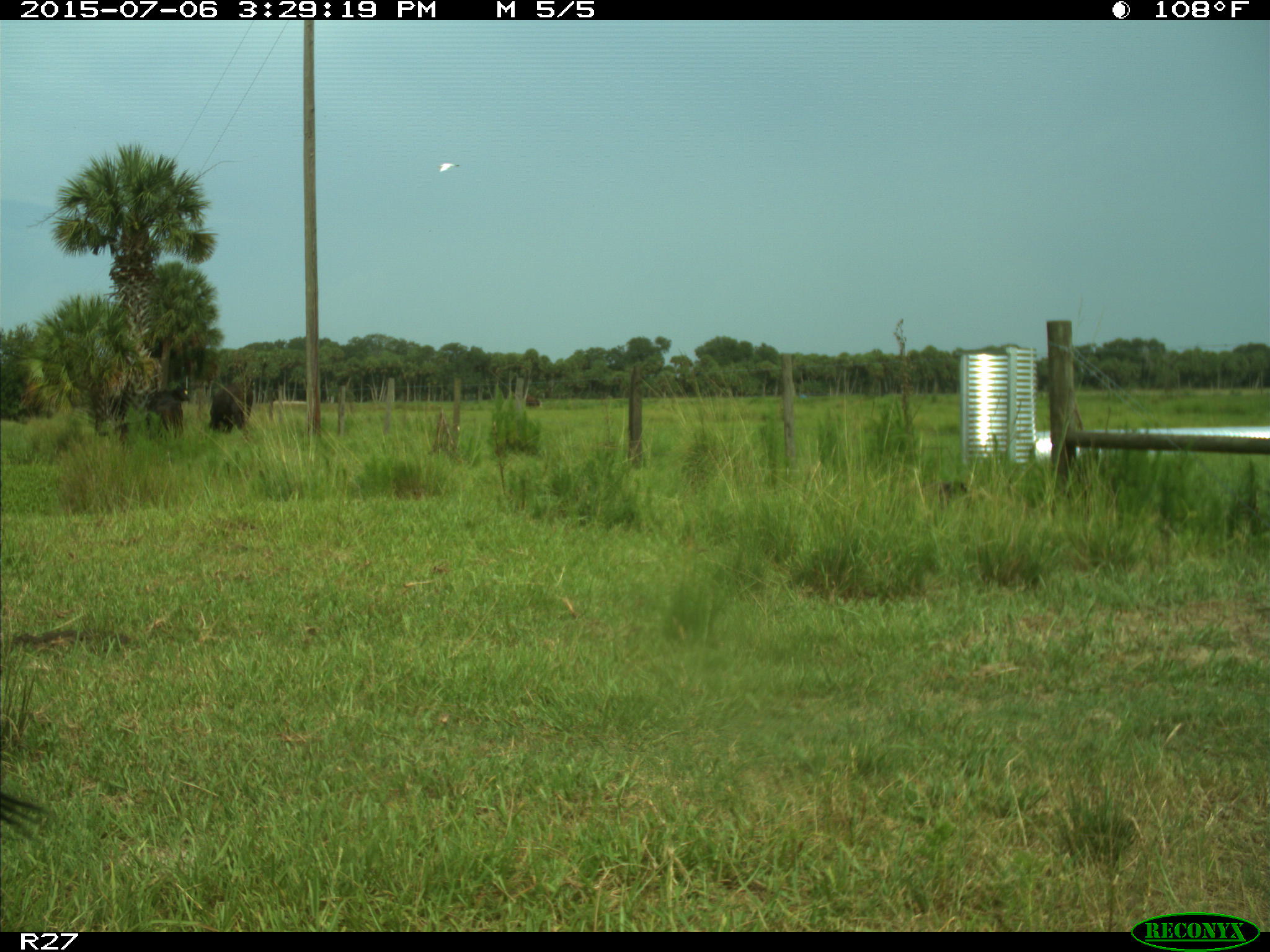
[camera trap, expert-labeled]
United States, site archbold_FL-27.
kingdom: Animalia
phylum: Chordata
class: Mammalia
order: Artiodactyla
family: Bovidae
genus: Bos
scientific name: Bos taurus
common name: domestic cow